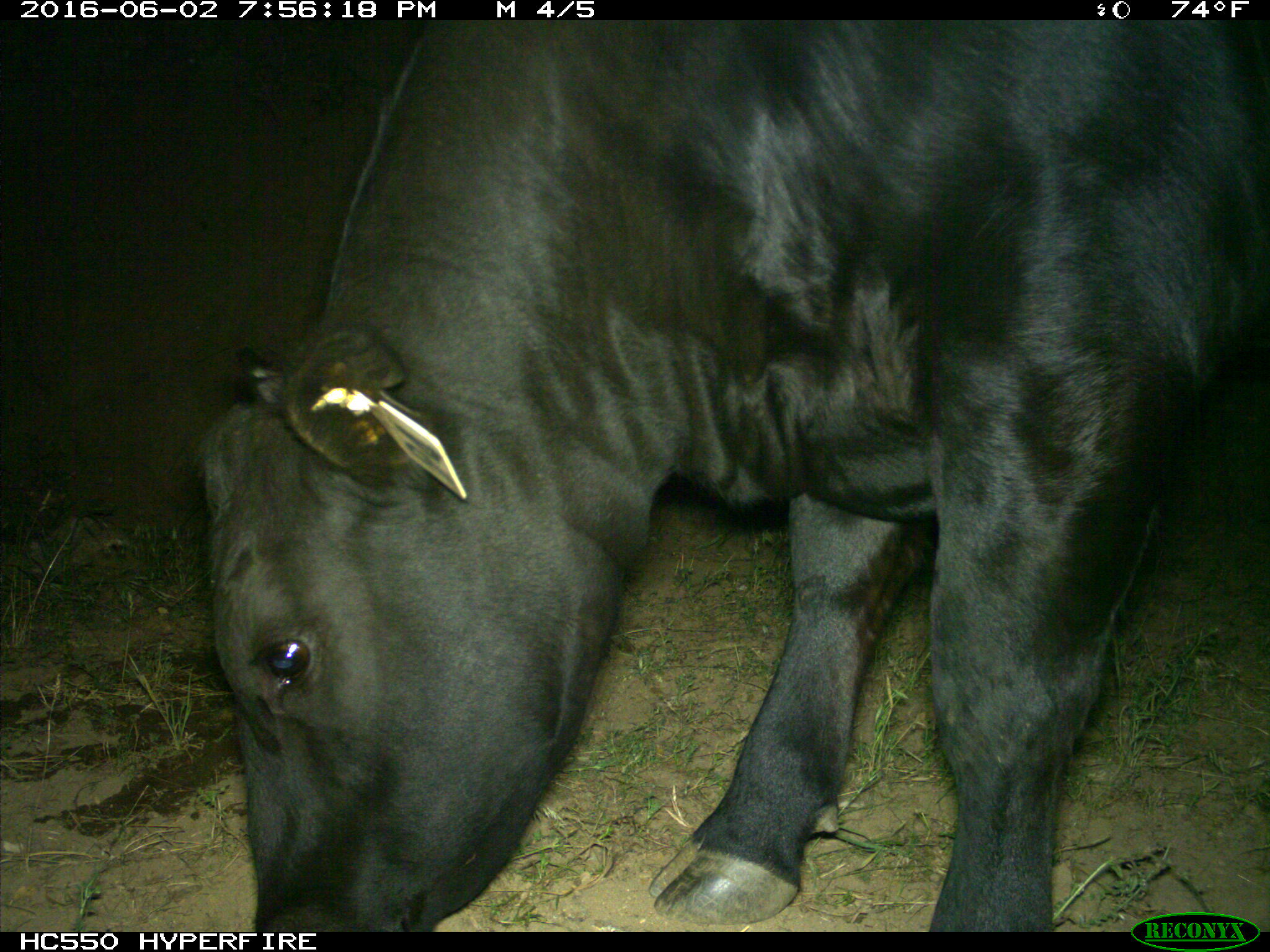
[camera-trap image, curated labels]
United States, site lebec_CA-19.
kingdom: Animalia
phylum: Chordata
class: Mammalia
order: Artiodactyla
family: Bovidae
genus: Bos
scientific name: Bos taurus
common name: domestic cow